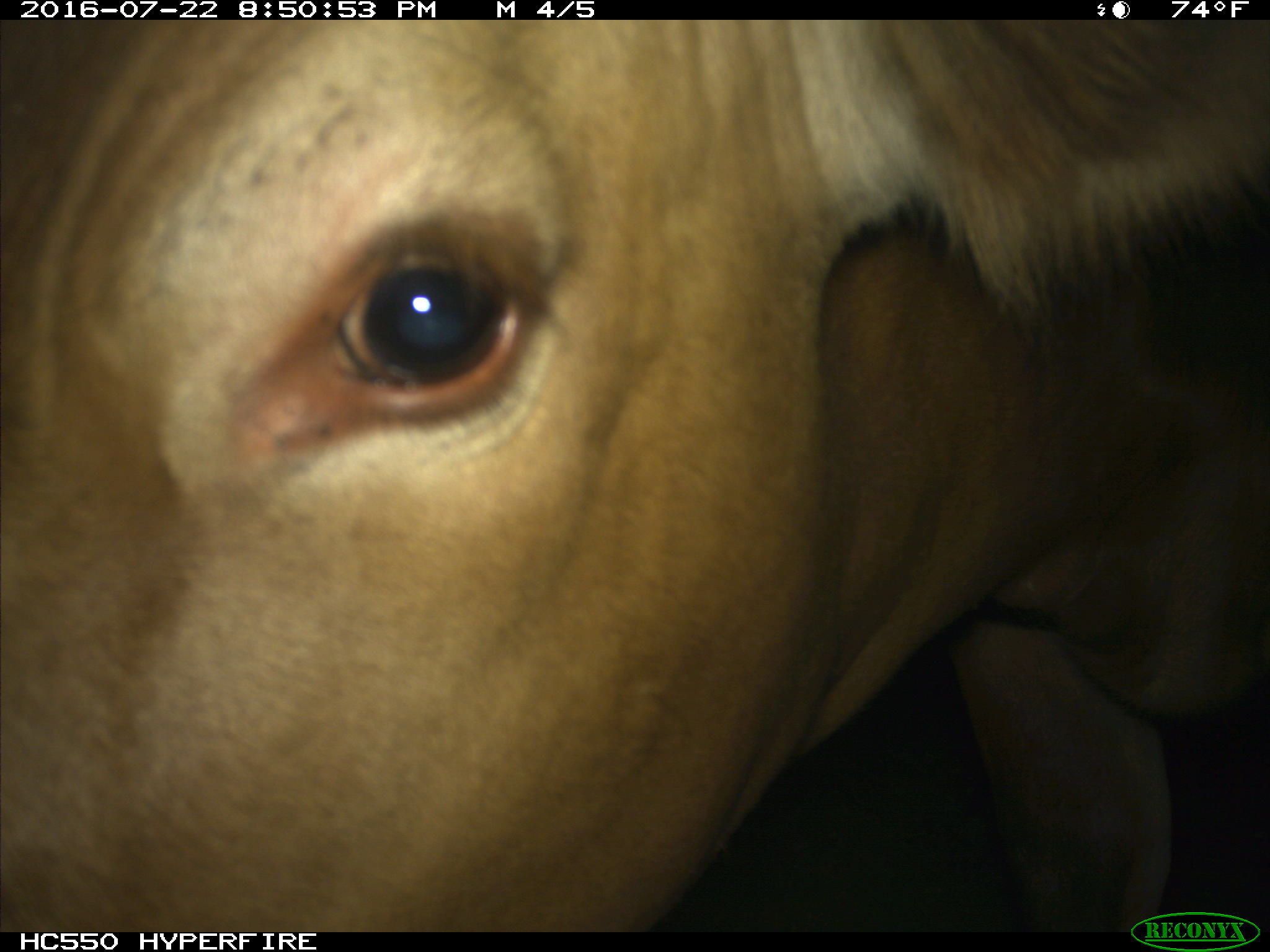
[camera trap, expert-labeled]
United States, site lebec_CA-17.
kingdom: Animalia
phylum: Chordata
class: Mammalia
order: Artiodactyla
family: Bovidae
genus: Bos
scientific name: Bos taurus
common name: domestic cow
Bos taurus (domestic cow).